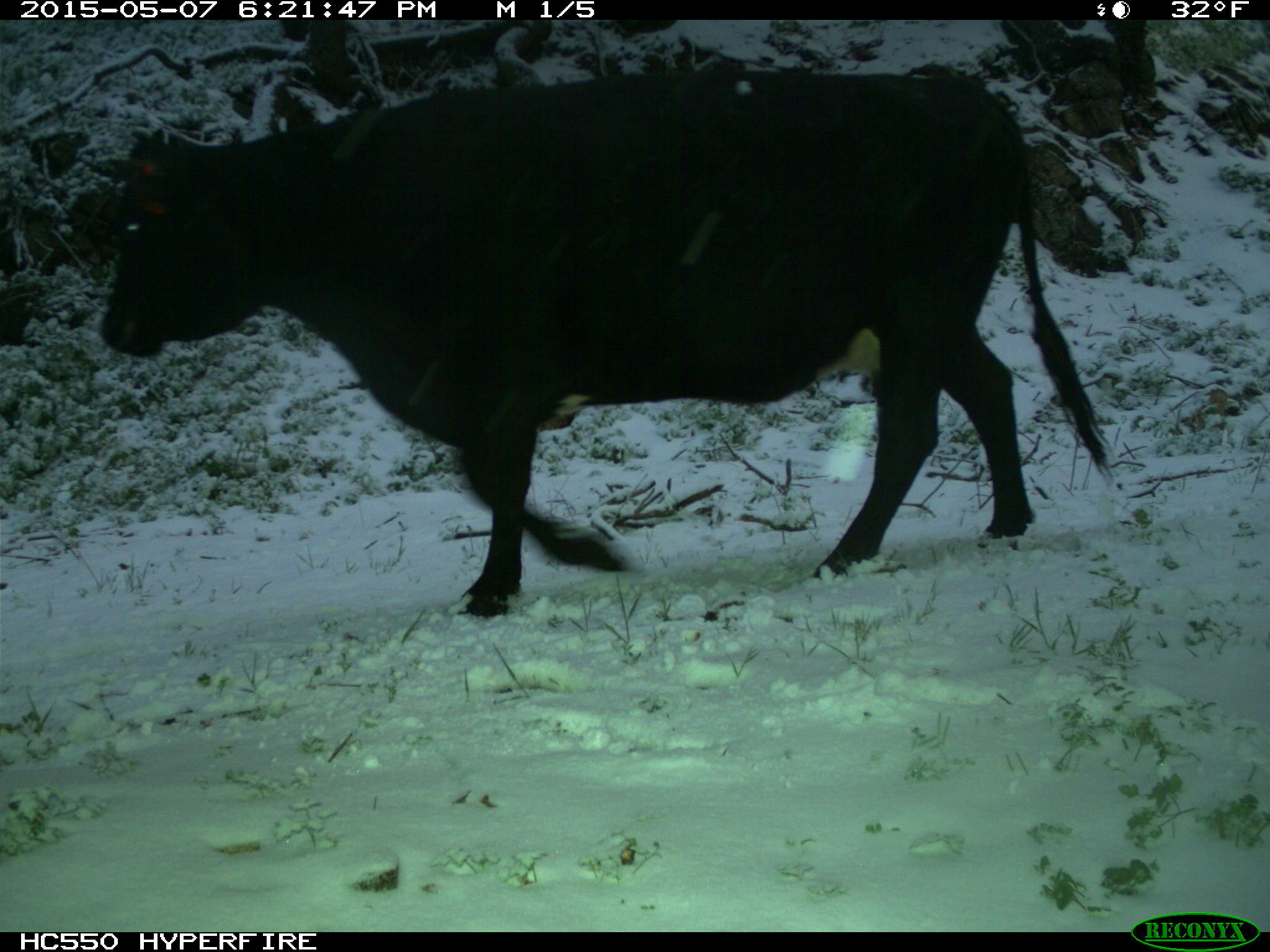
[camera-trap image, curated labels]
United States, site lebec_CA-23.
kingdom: Animalia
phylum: Chordata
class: Mammalia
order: Artiodactyla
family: Bovidae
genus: Bos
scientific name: Bos taurus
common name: domestic cow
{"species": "Bos taurus (domestic cow)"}